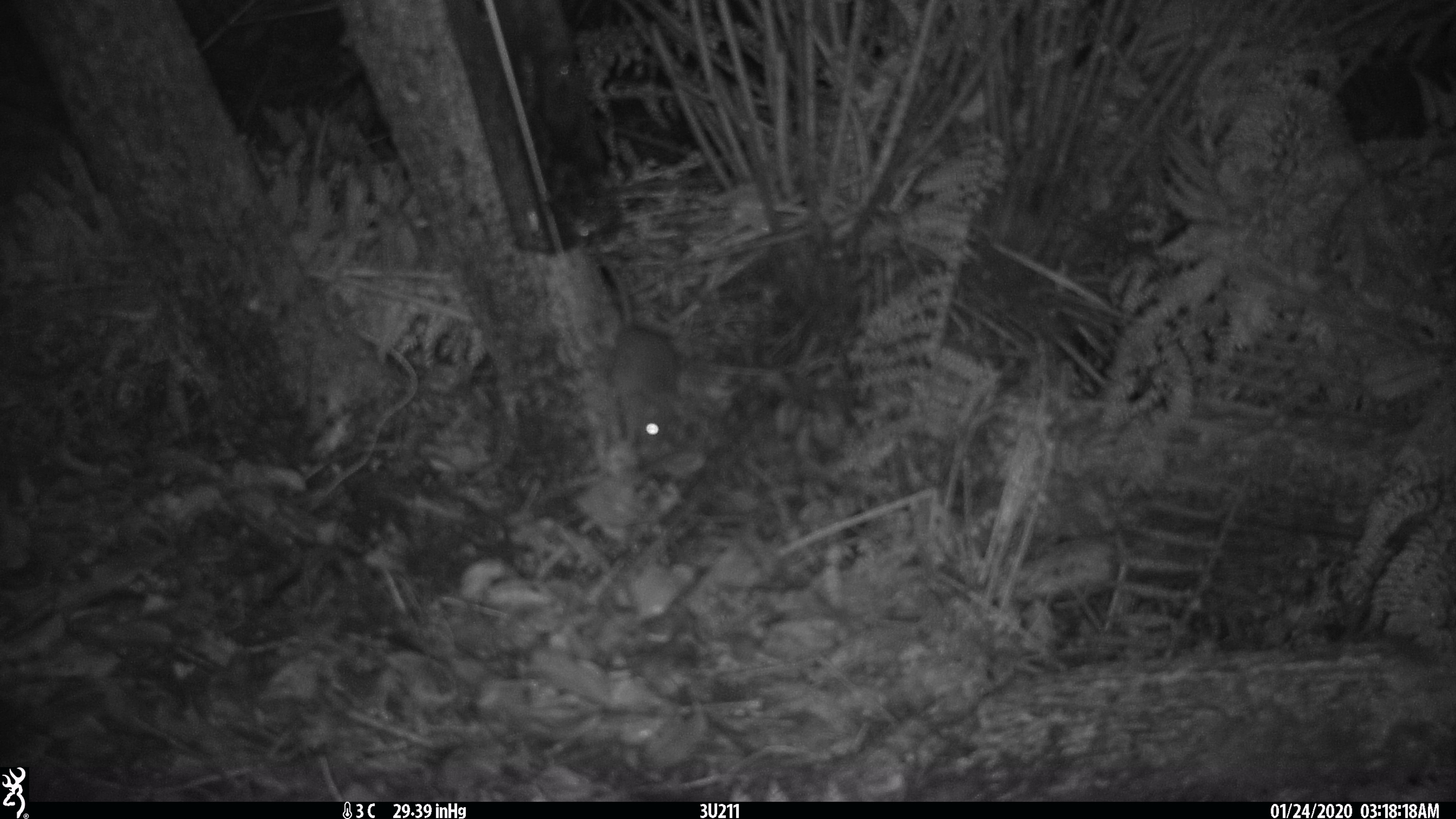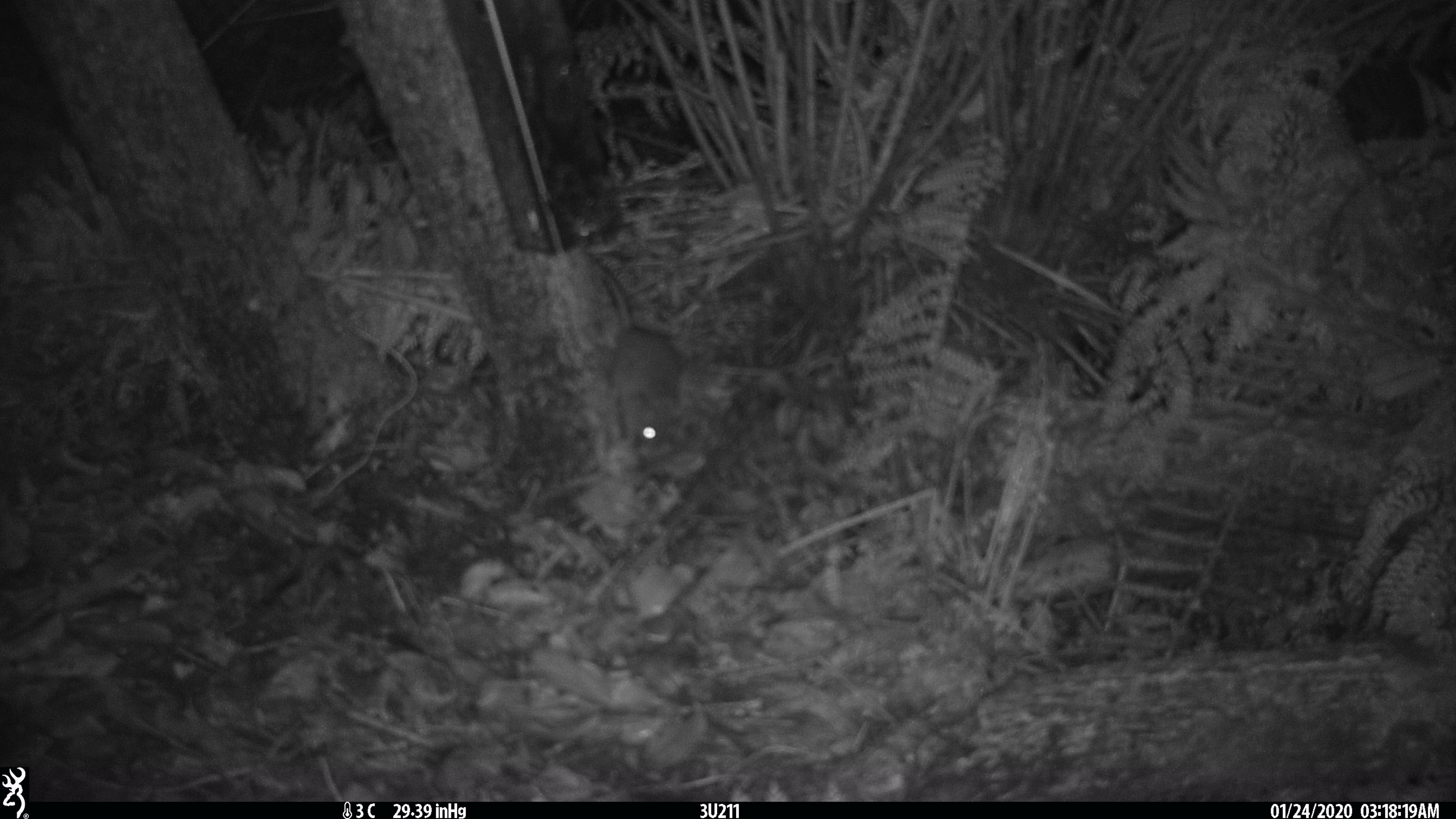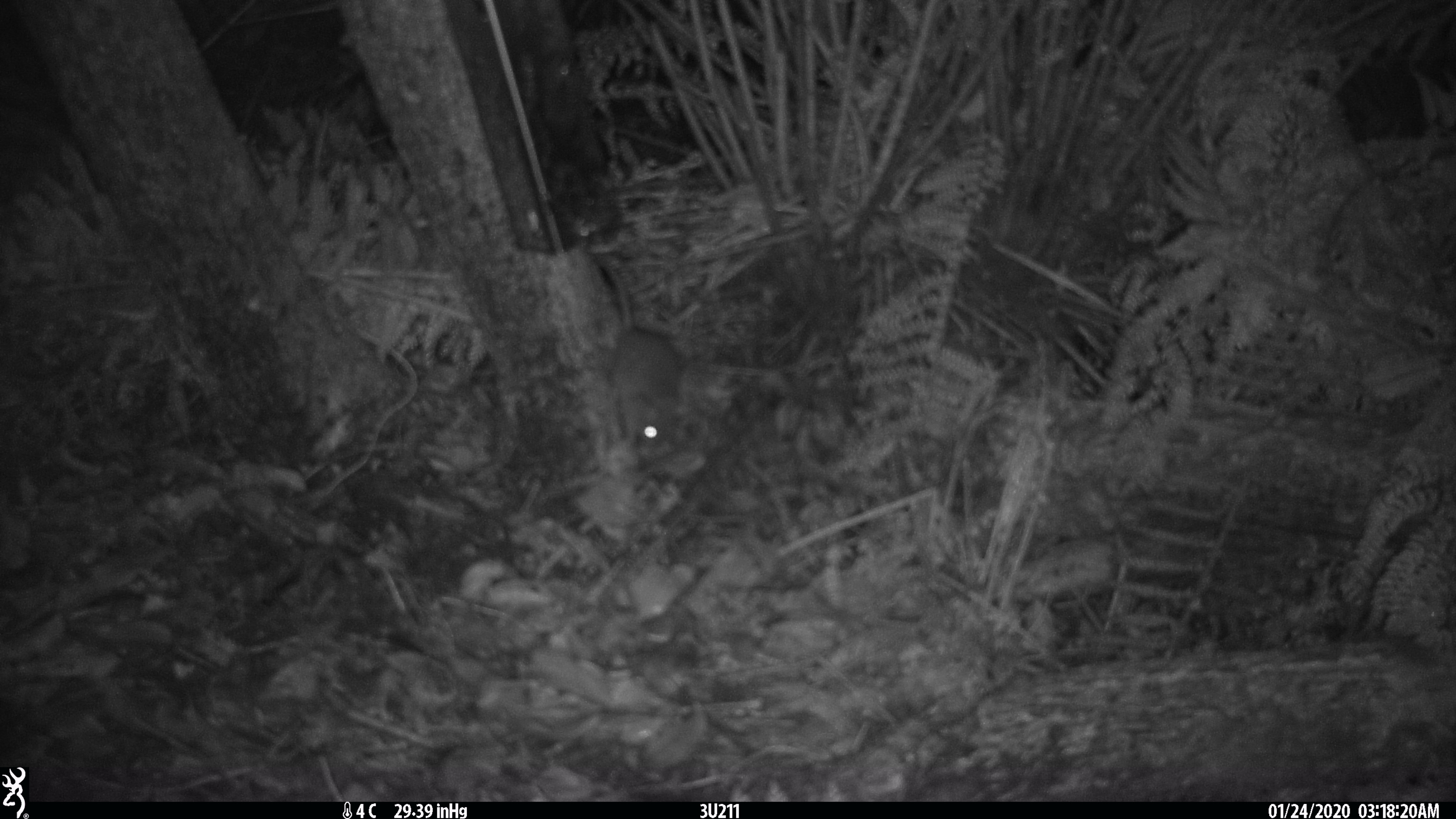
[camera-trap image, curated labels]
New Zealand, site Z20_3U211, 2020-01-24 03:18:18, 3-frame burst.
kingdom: Animalia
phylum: Chordata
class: Mammalia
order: Rodentia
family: Muridae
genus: Rattus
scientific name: Rattus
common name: rat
Rat (Rattus).